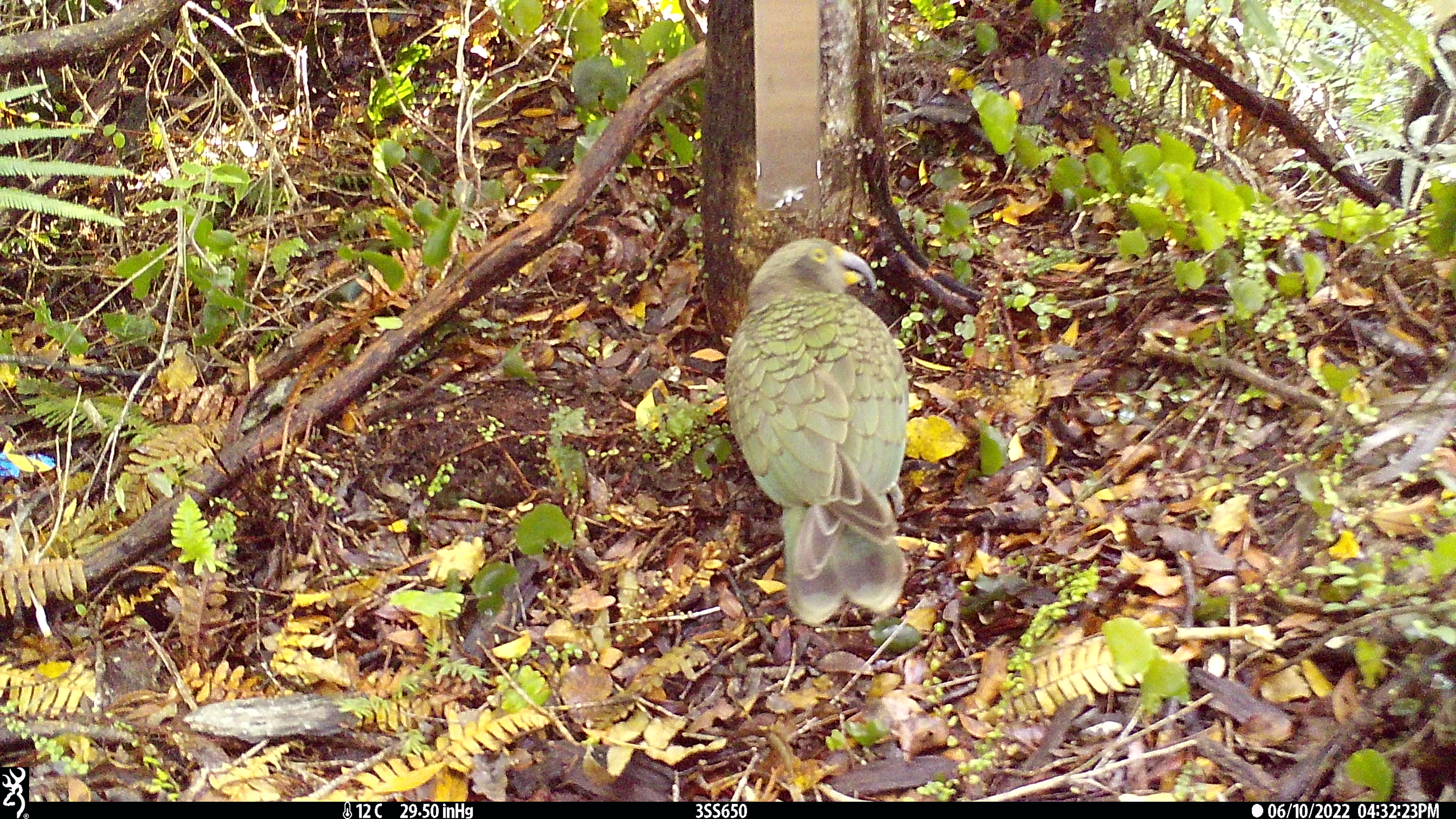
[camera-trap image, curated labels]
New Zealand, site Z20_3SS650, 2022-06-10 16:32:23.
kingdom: Animalia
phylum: Chordata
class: Aves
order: Psittaciformes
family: Strigopidae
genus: Nestor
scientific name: Nestor notabilis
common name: kea